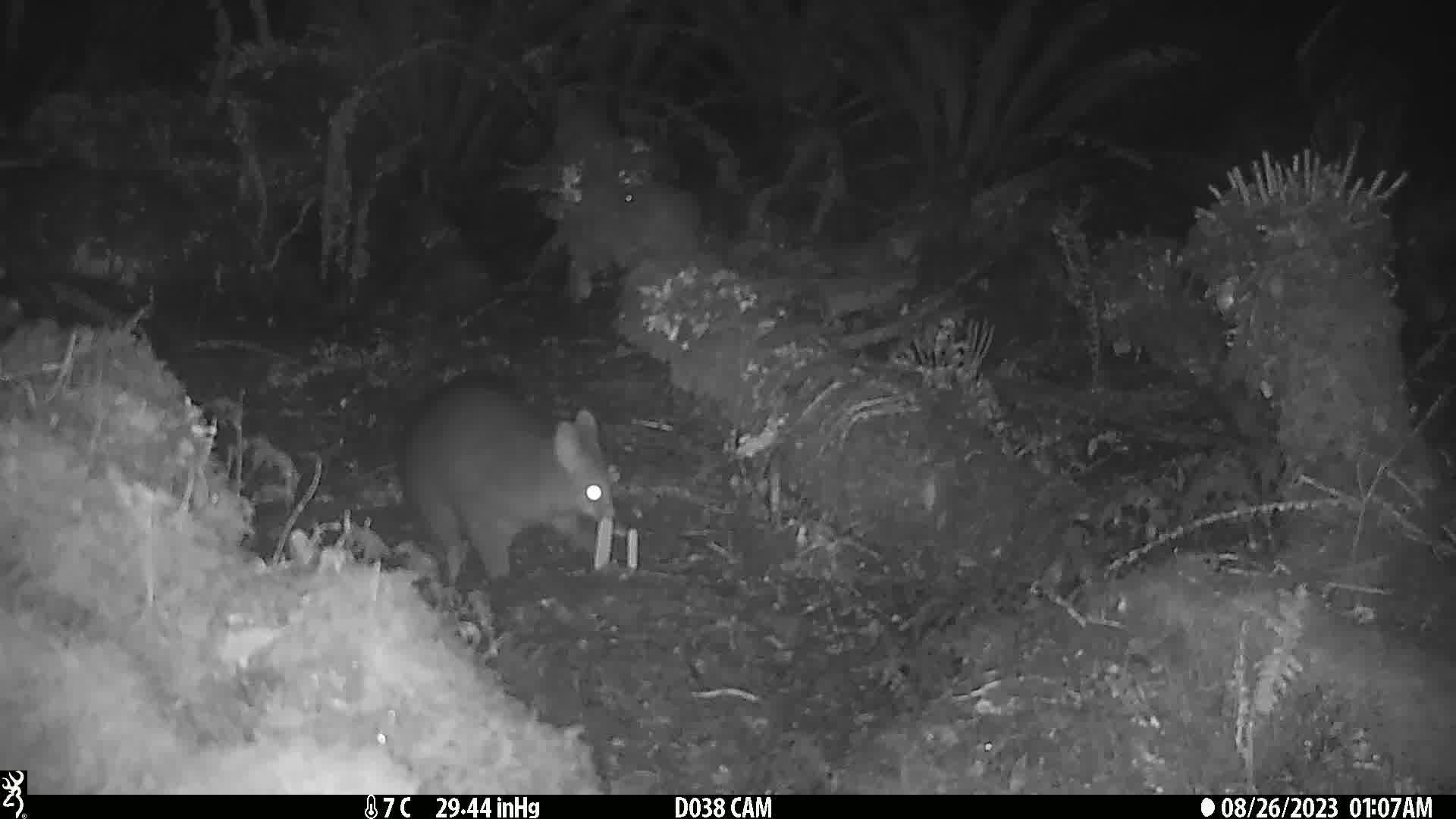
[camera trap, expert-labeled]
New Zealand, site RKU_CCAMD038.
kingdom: Animalia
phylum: Chordata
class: Mammalia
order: Diprotodontia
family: Phalangeridae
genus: Trichosurus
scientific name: Trichosurus vulpecula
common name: common brushtail possum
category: possum